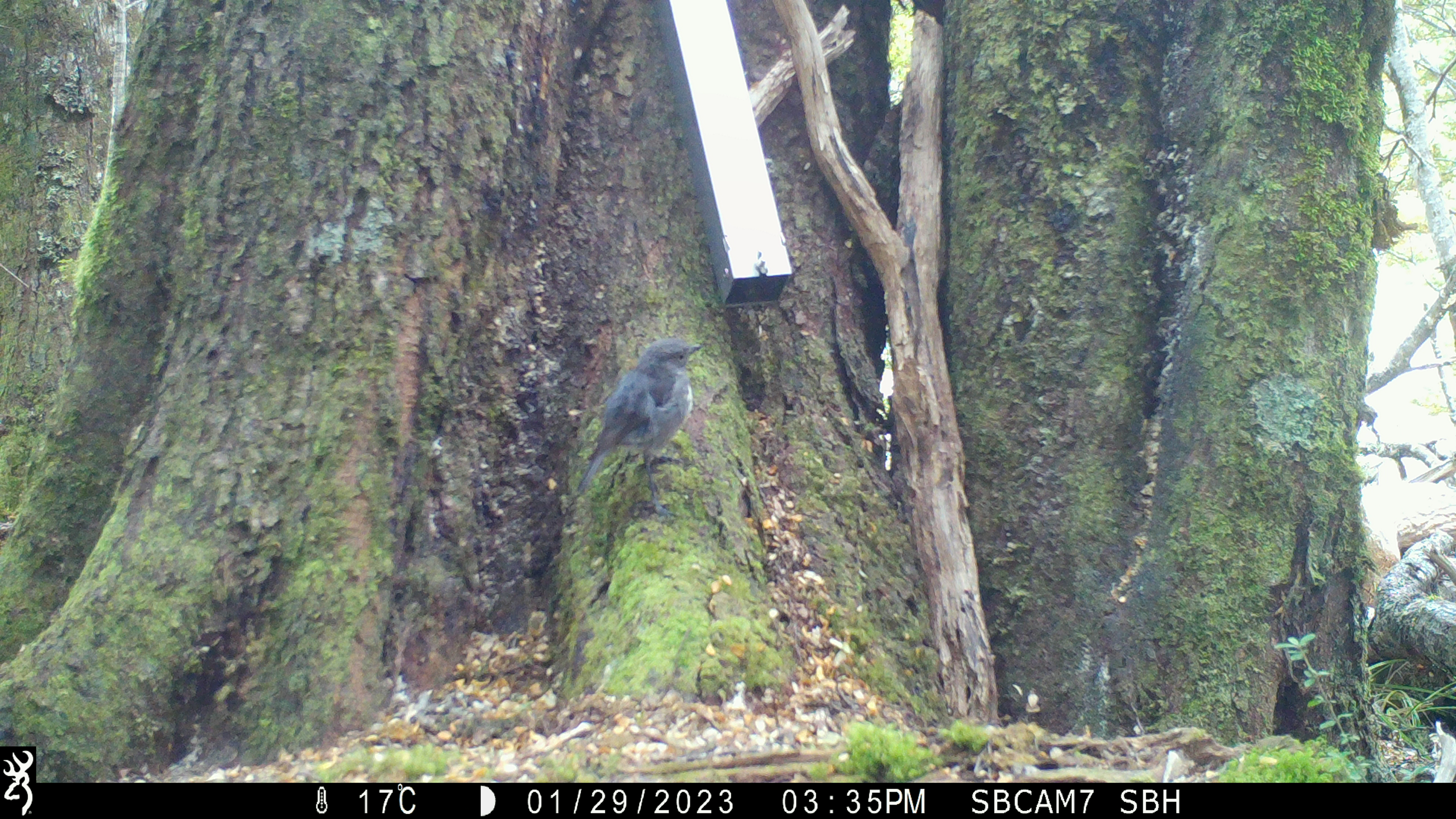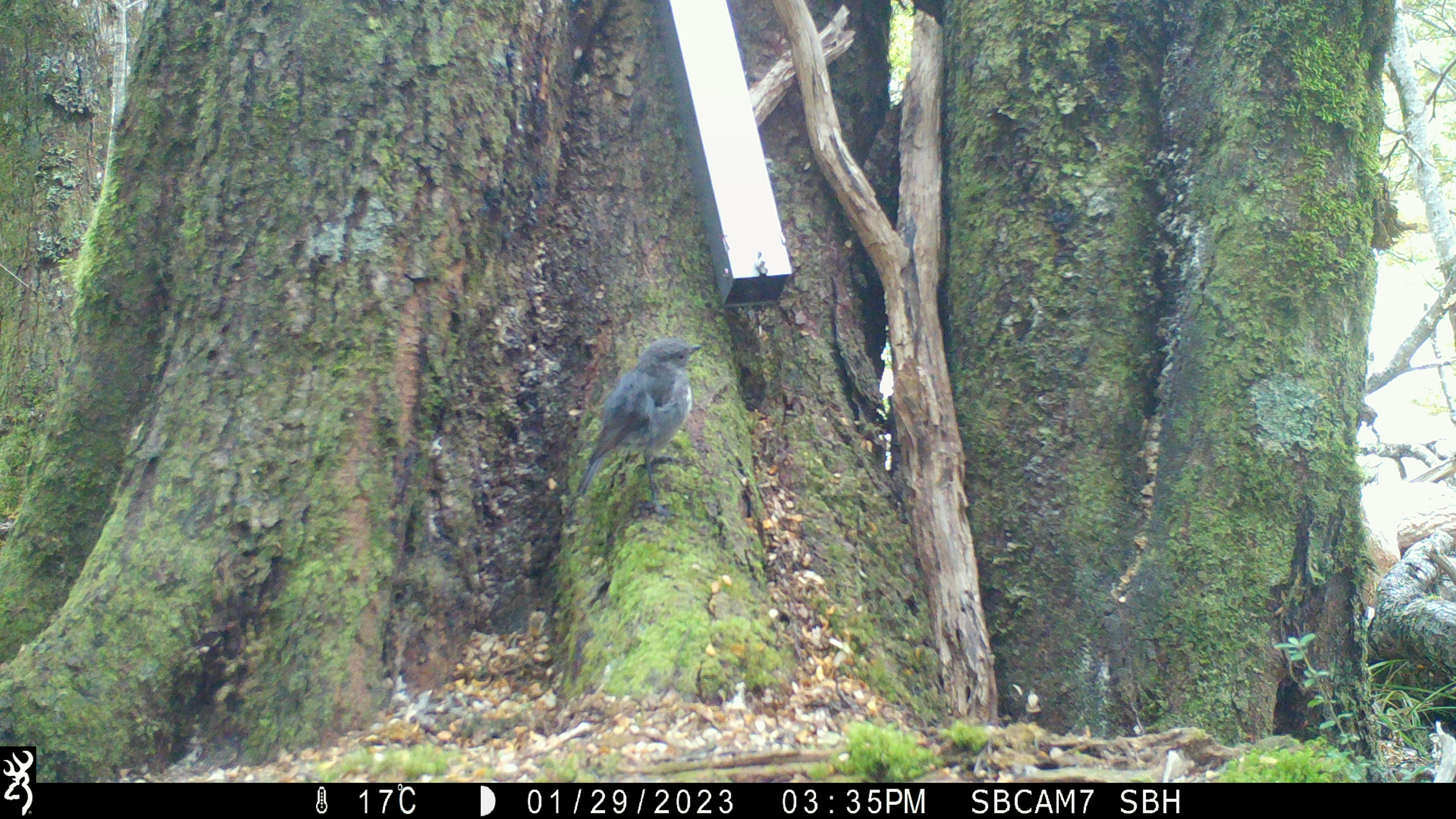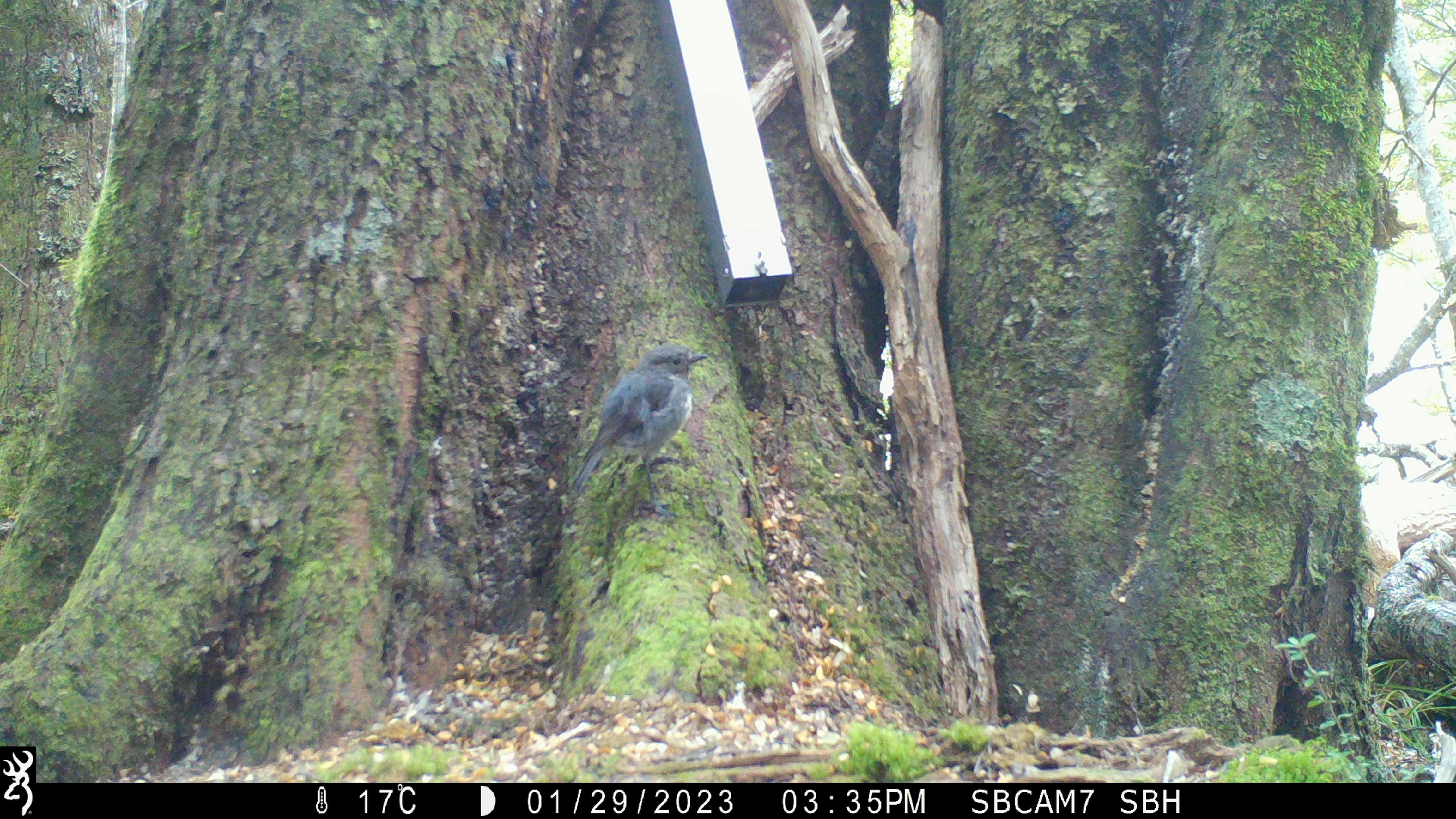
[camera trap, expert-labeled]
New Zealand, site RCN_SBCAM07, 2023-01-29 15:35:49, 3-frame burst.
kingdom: Animalia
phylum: Chordata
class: Aves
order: Passeriformes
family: Petroicidae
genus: Petroica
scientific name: Petroica australis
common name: new zealand robin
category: robin